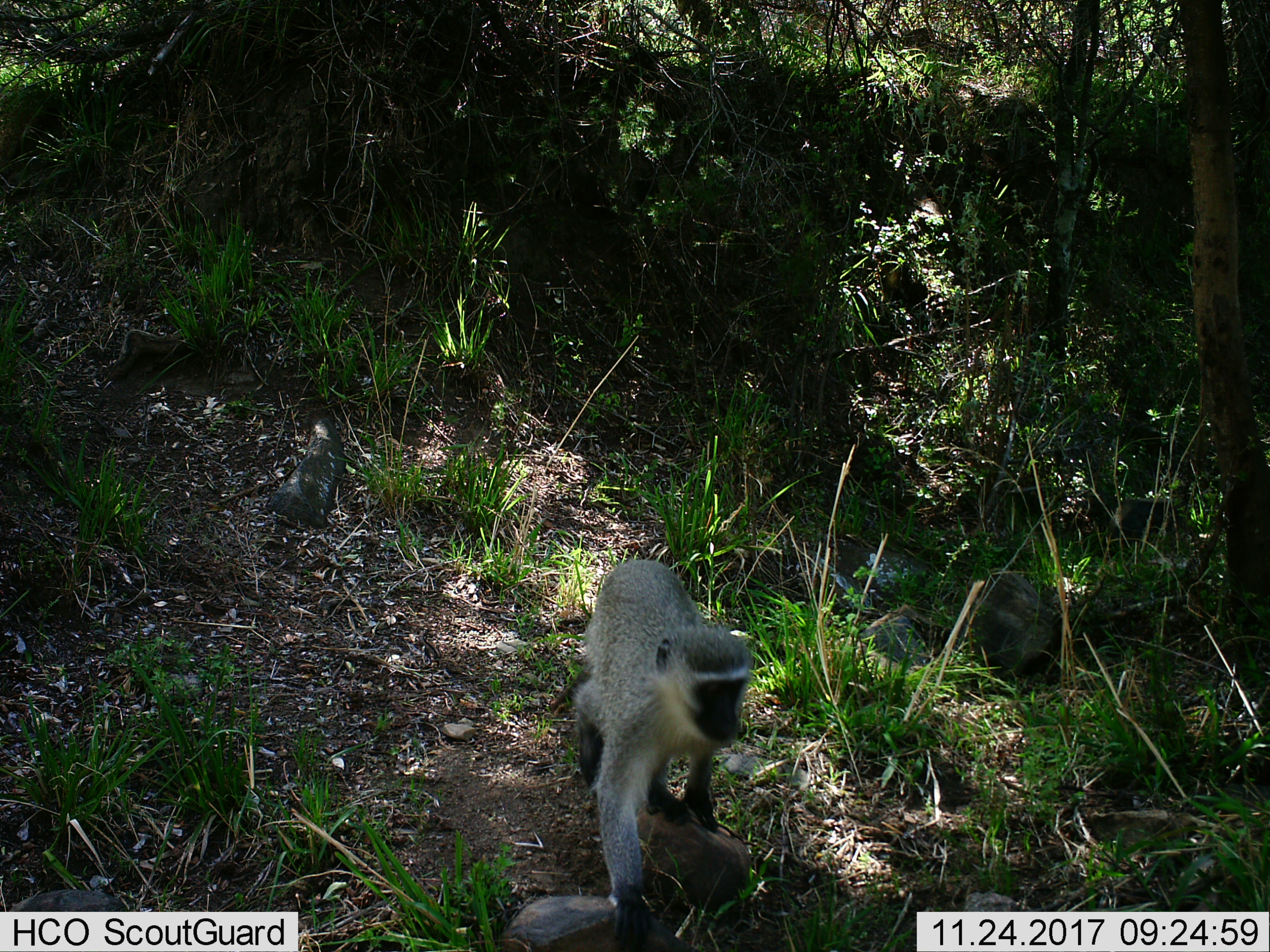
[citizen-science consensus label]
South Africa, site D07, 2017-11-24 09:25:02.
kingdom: Animalia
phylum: Chordata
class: Mammalia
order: Primates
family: Cercopithecidae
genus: Chlorocebus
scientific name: Chlorocebus pygerythrus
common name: vervet monkey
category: monkeyvervet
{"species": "monkeyvervet (vervet monkey) (Chlorocebus pygerythrus)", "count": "1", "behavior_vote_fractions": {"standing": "17%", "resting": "0%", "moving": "100%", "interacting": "0%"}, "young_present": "0%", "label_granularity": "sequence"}